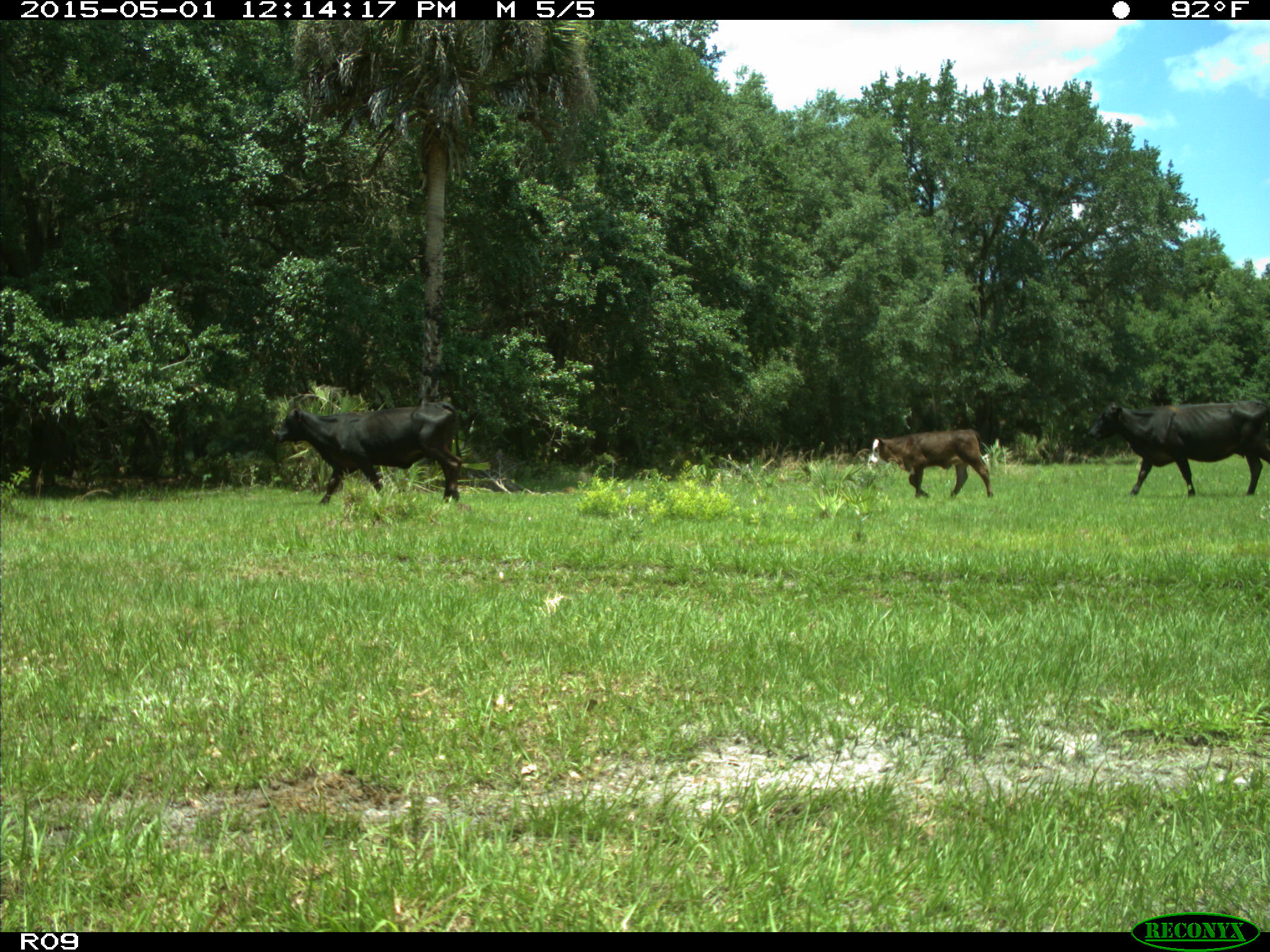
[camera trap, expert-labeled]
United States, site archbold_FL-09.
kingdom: Animalia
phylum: Chordata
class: Mammalia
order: Artiodactyla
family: Bovidae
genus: Bos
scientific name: Bos taurus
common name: domestic cow